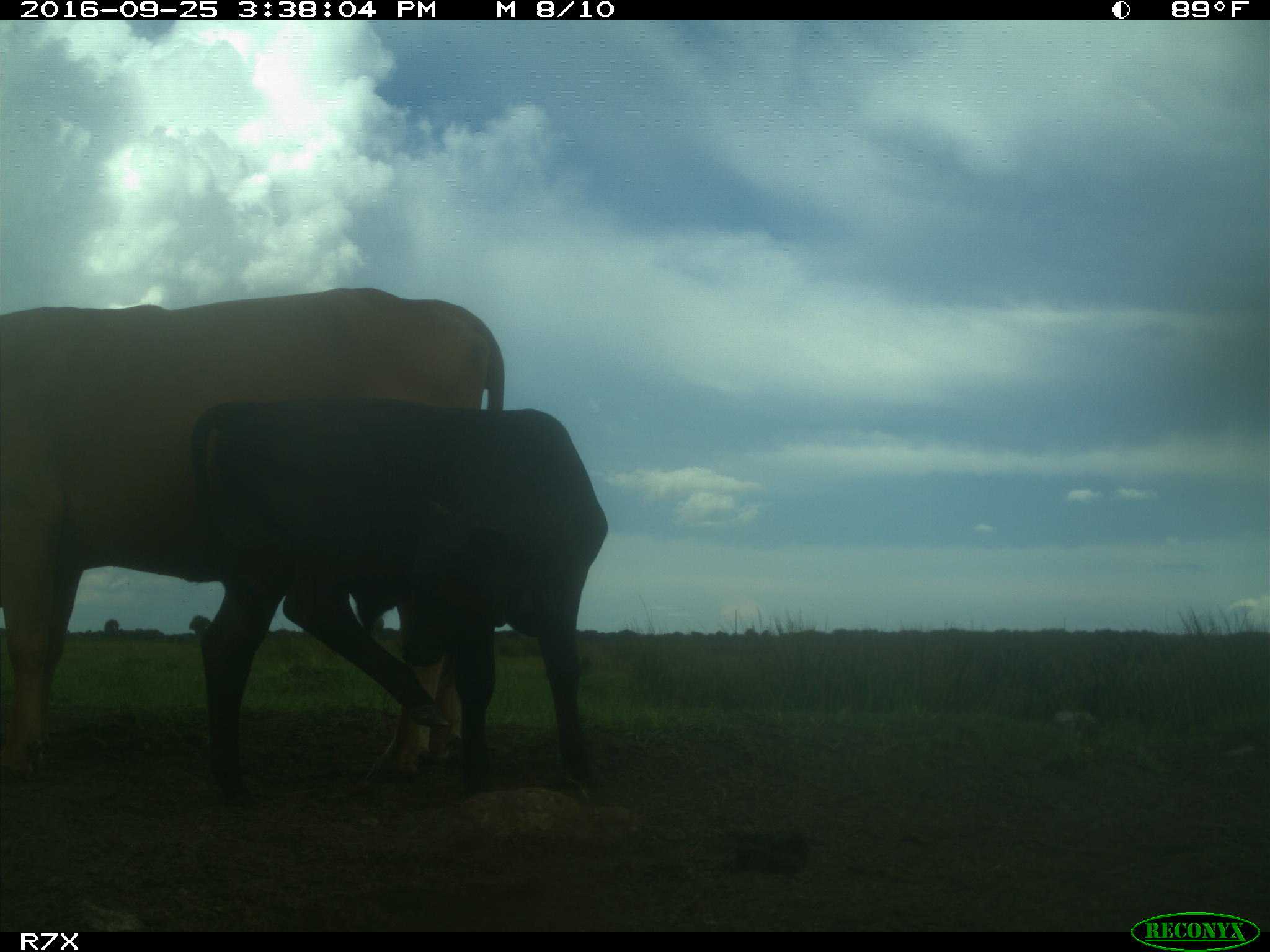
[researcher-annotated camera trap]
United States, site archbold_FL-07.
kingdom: Animalia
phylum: Chordata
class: Mammalia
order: Artiodactyla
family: Bovidae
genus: Bos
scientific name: Bos taurus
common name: domestic cow